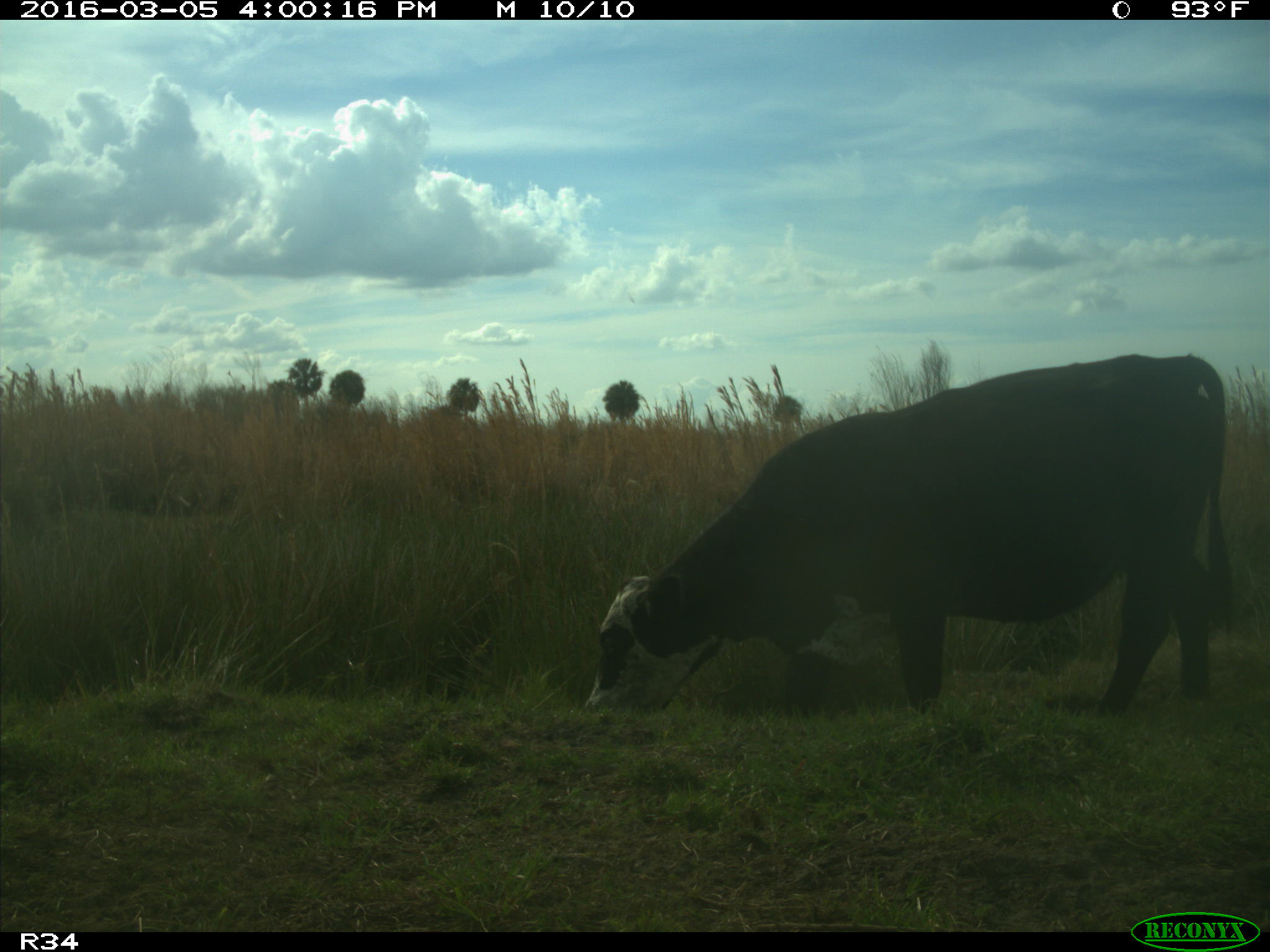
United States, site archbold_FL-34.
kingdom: Animalia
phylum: Chordata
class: Mammalia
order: Artiodactyla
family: Bovidae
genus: Bos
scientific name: Bos taurus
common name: domestic cow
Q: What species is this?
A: Bos taurus (domestic cow).